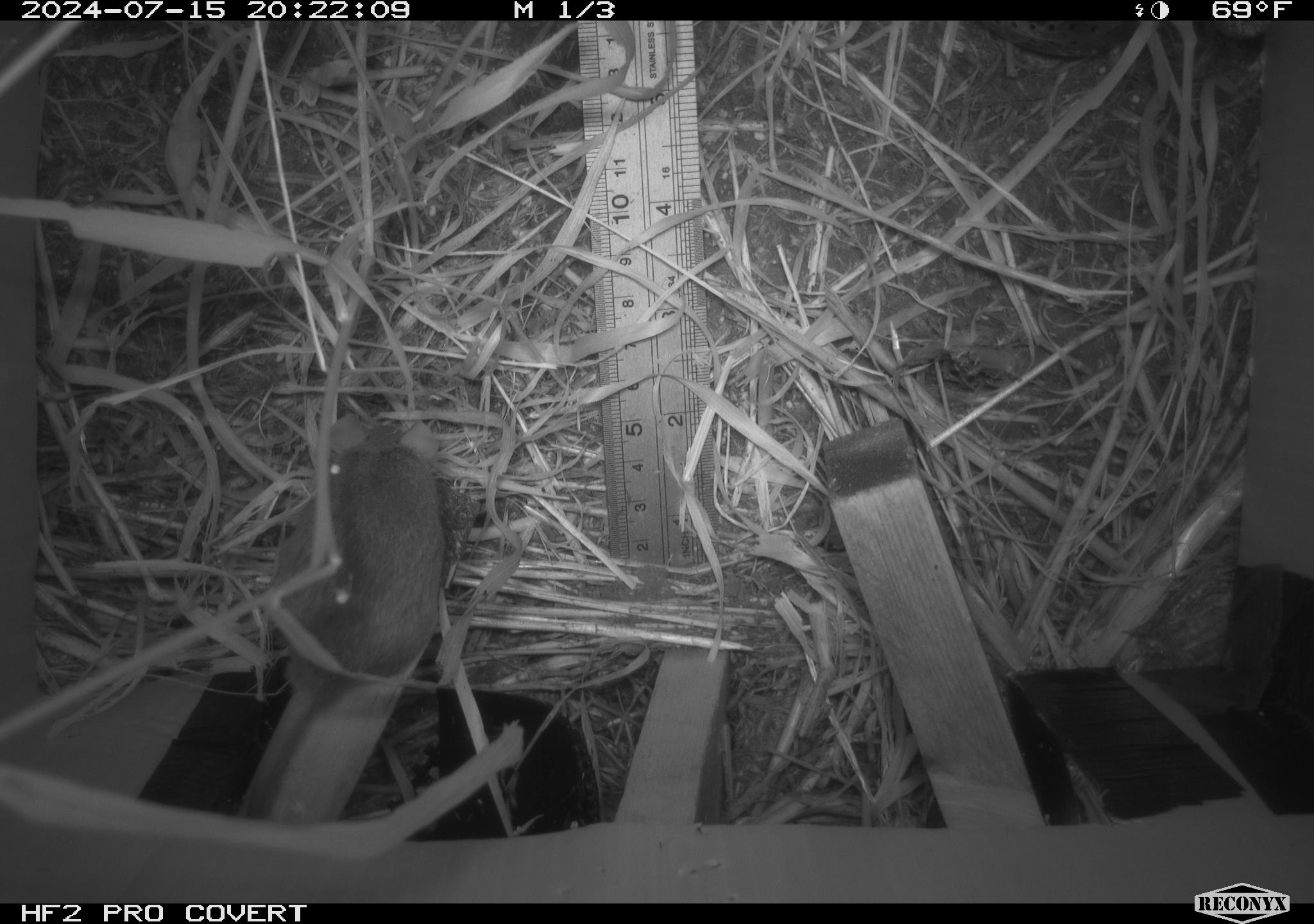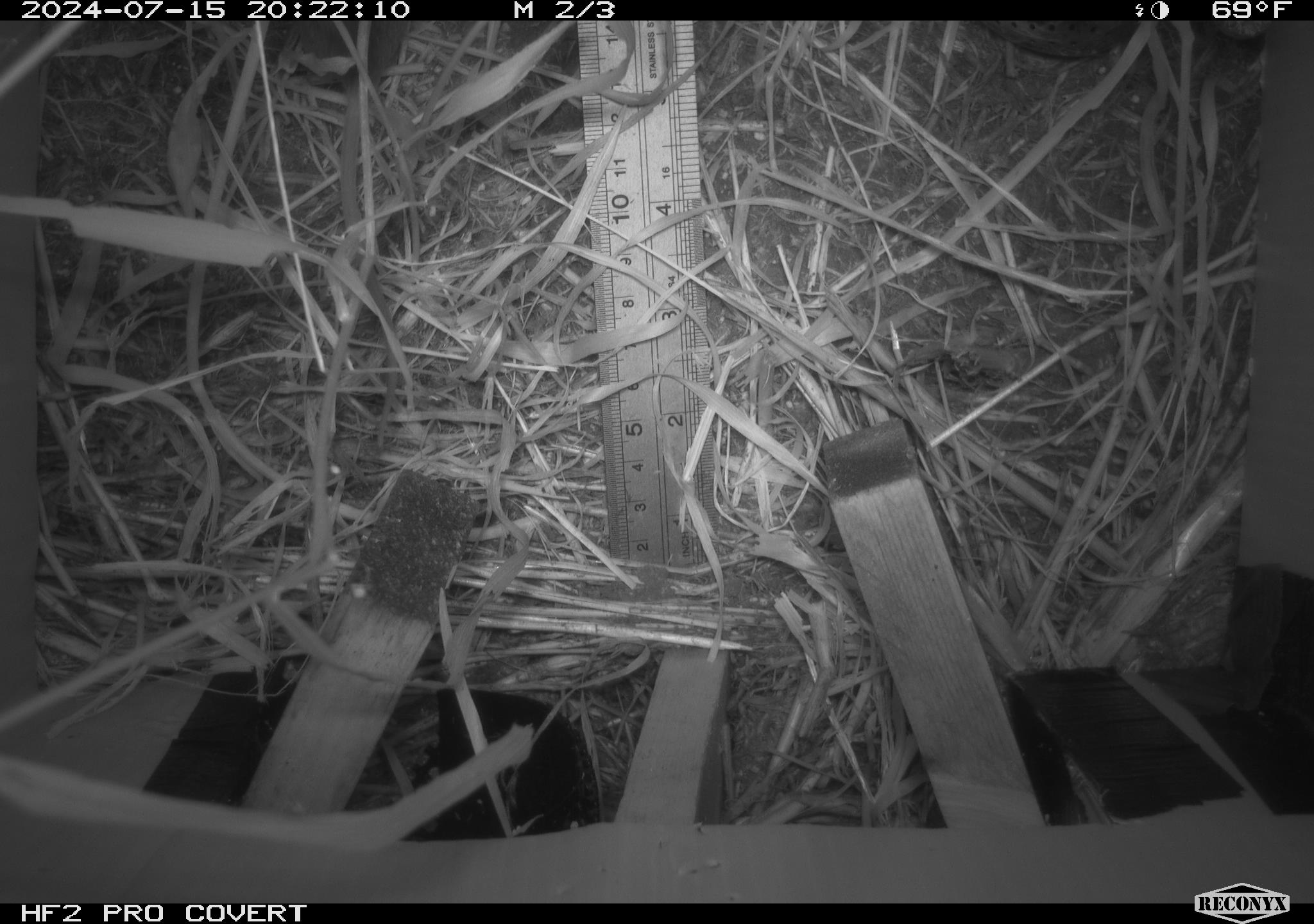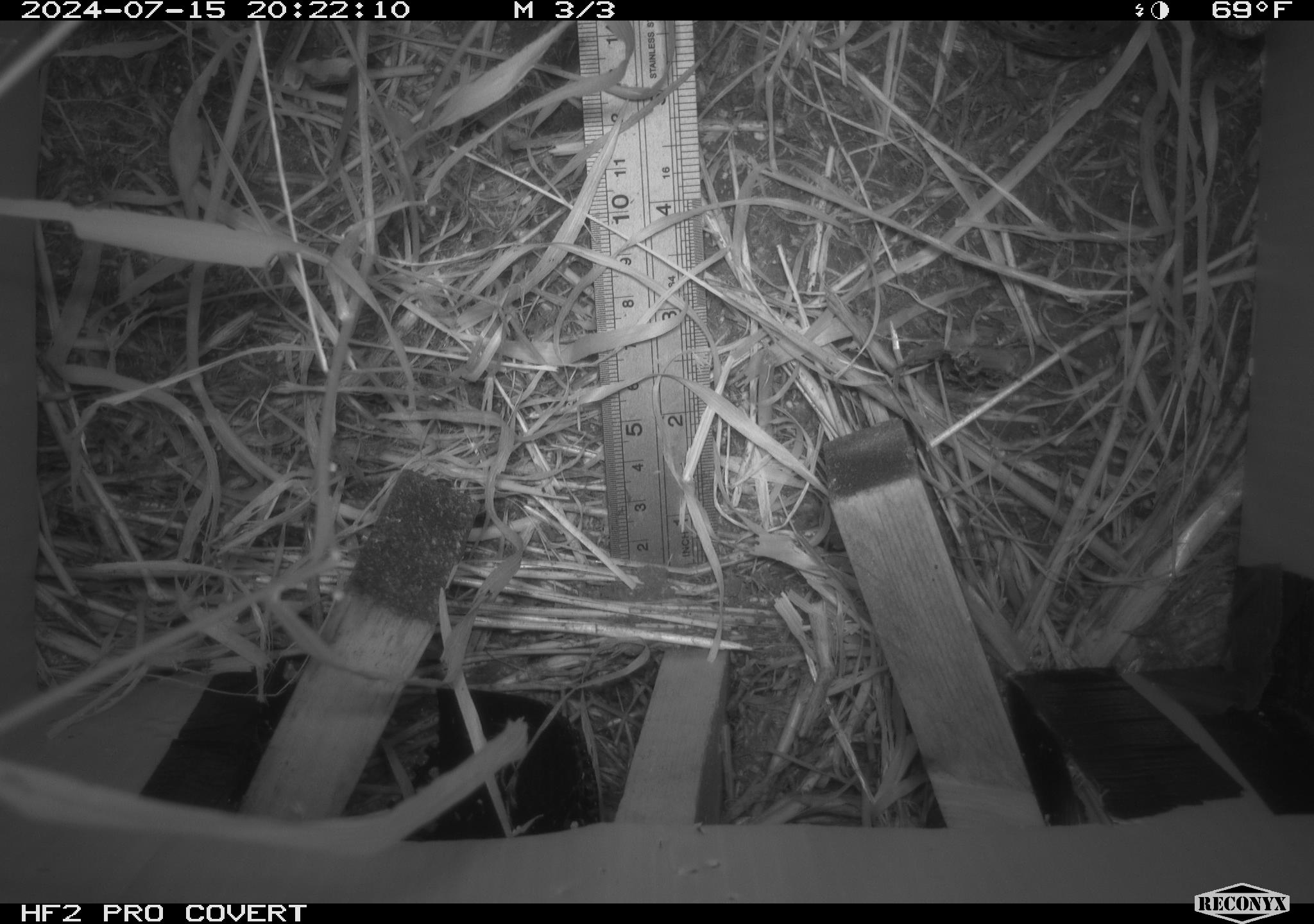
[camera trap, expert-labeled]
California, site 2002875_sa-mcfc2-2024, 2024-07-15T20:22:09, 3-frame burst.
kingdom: Animalia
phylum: Chordata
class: Mammalia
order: Rodentia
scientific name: Rodentia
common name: rodent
Rodent (Rodentia).